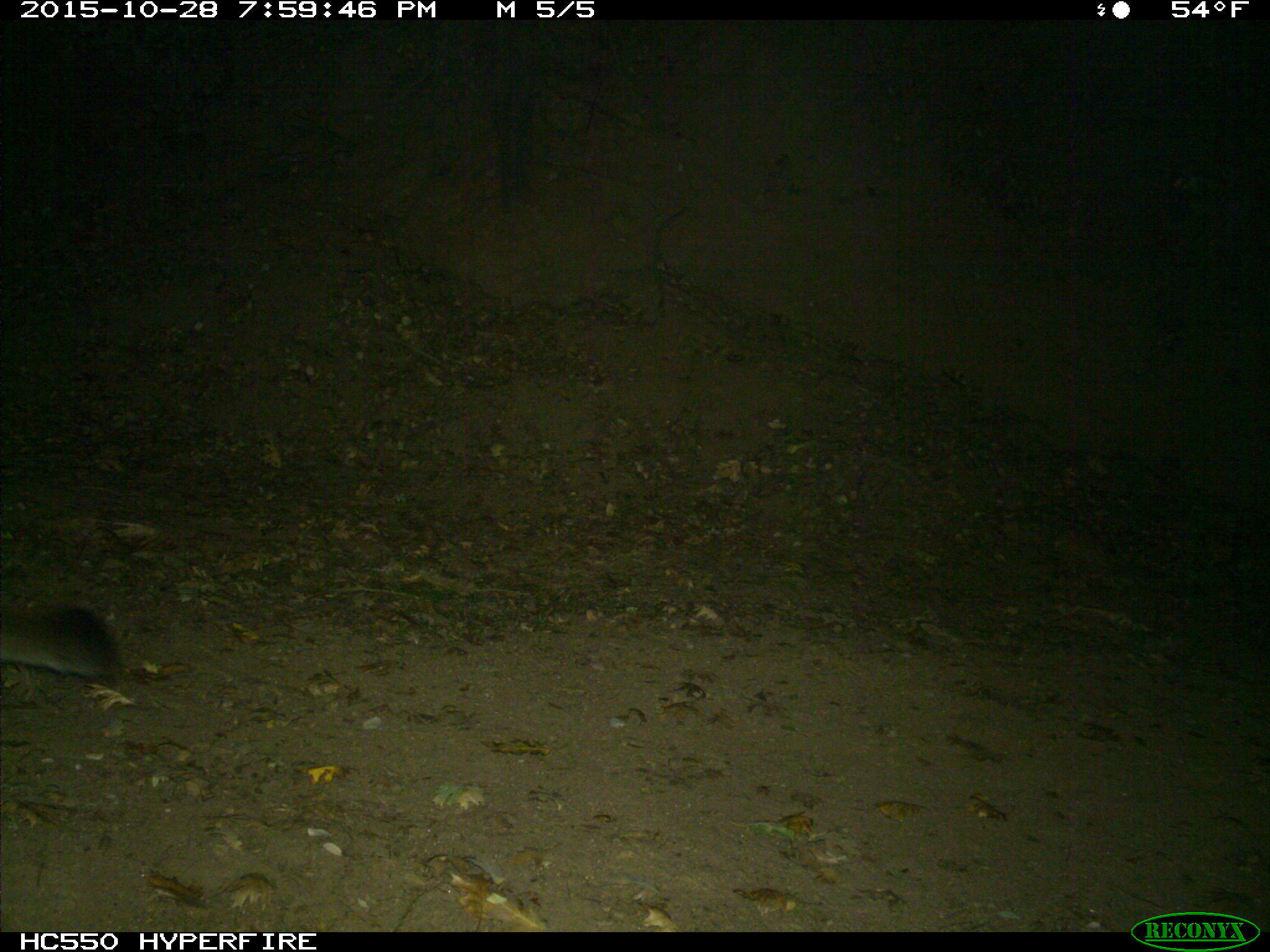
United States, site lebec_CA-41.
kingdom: Animalia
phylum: Chordata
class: Mammalia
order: Carnivora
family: Felidae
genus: Puma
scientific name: Puma concolor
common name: mountain lion